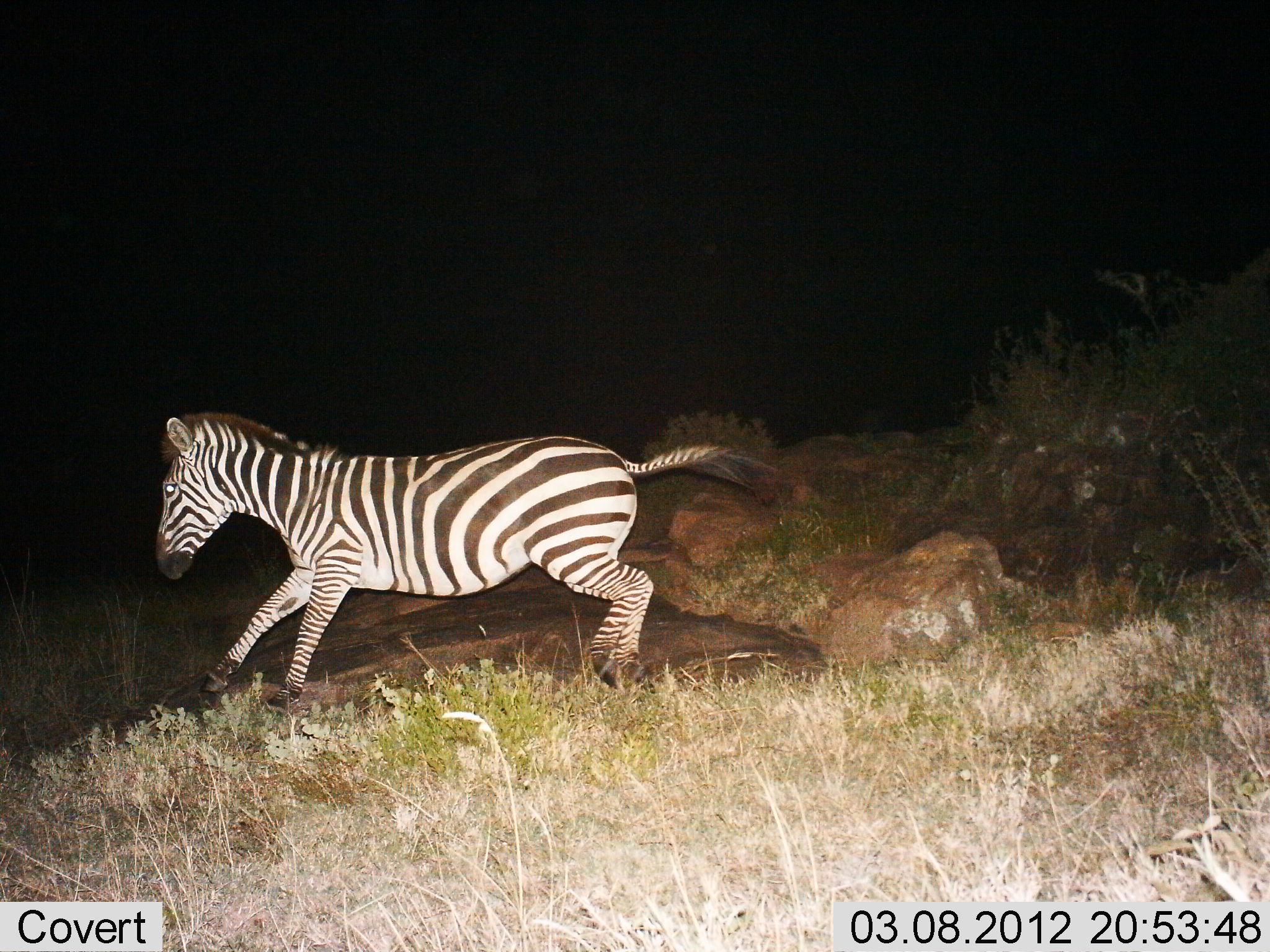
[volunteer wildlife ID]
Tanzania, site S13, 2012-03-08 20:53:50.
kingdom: Animalia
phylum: Chordata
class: Mammalia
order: Perissodactyla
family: Equidae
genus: Equus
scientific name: Equus quagga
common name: plains zebra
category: zebra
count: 1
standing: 5%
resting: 0%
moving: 100%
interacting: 0%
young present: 0%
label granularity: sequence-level